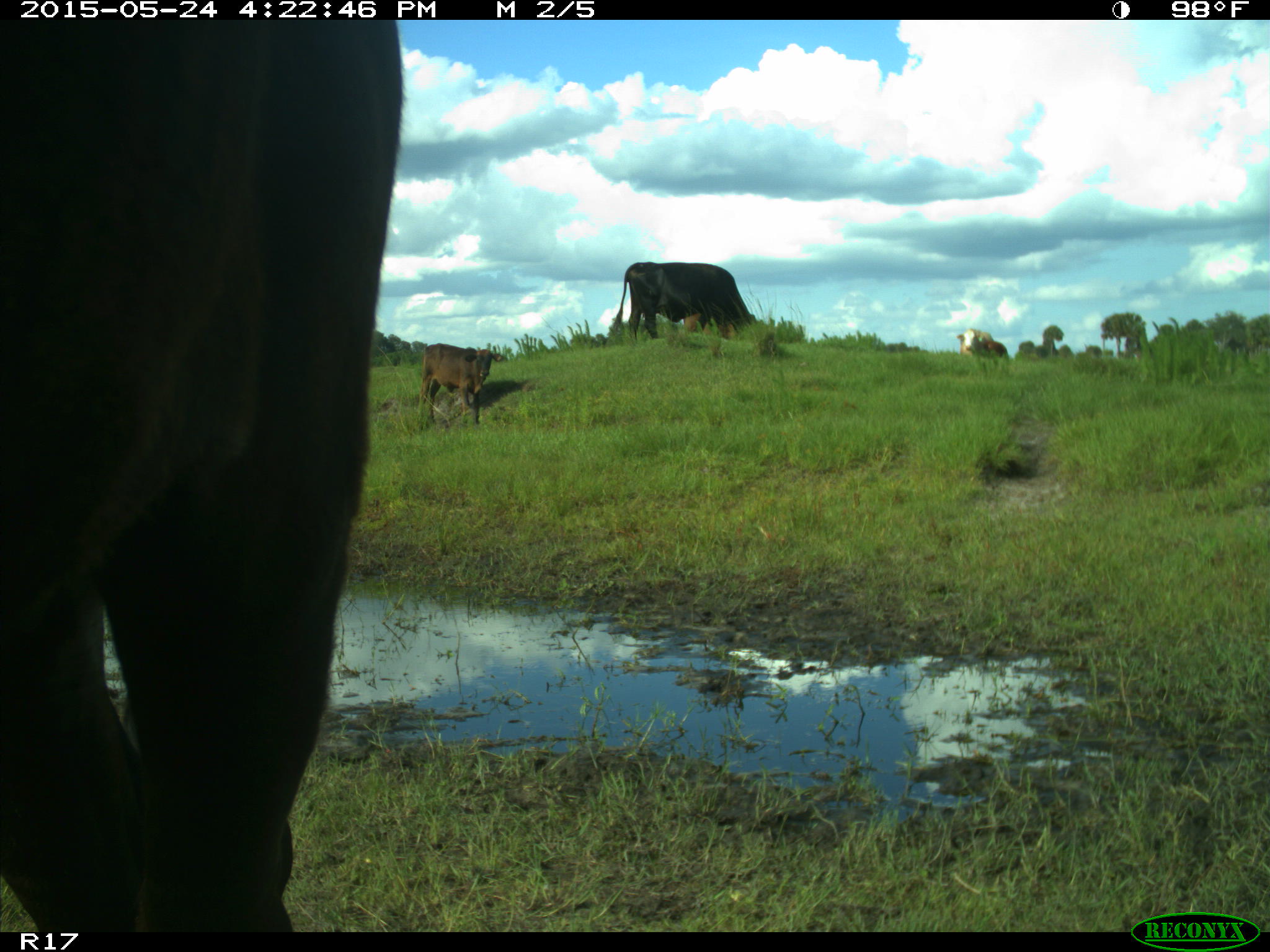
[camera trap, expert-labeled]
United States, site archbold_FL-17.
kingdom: Animalia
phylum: Chordata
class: Mammalia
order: Artiodactyla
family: Bovidae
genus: Bos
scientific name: Bos taurus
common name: domestic cow